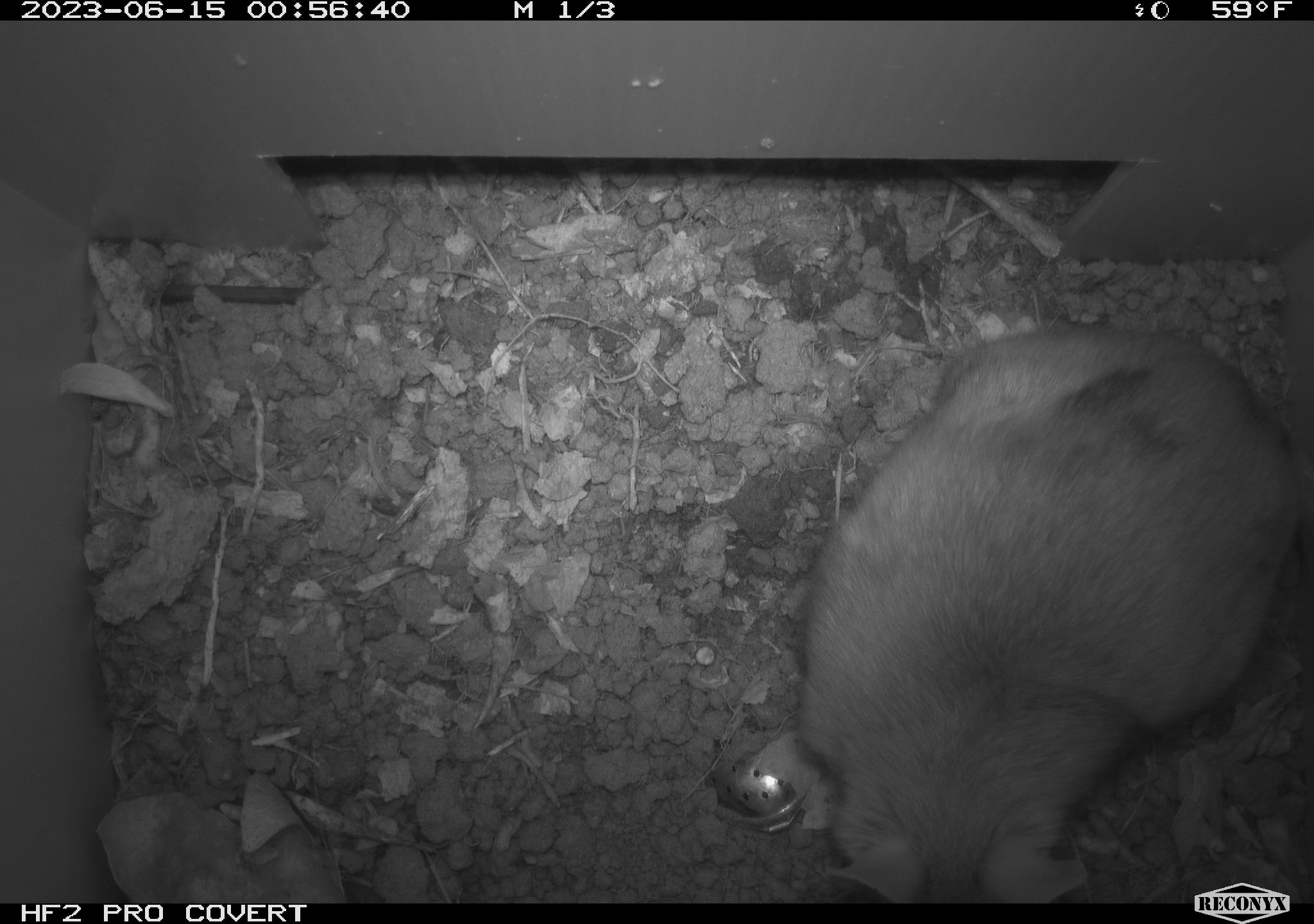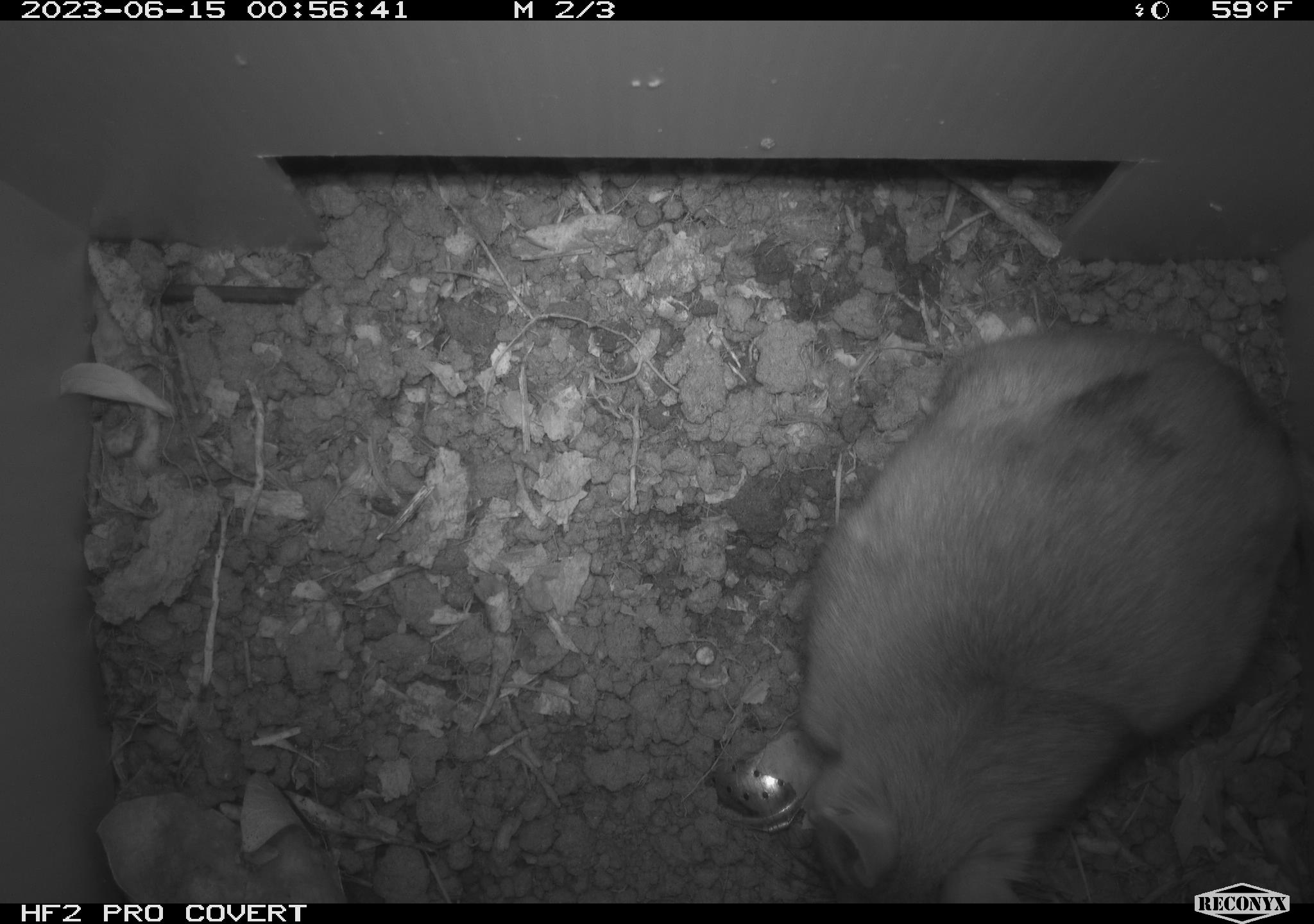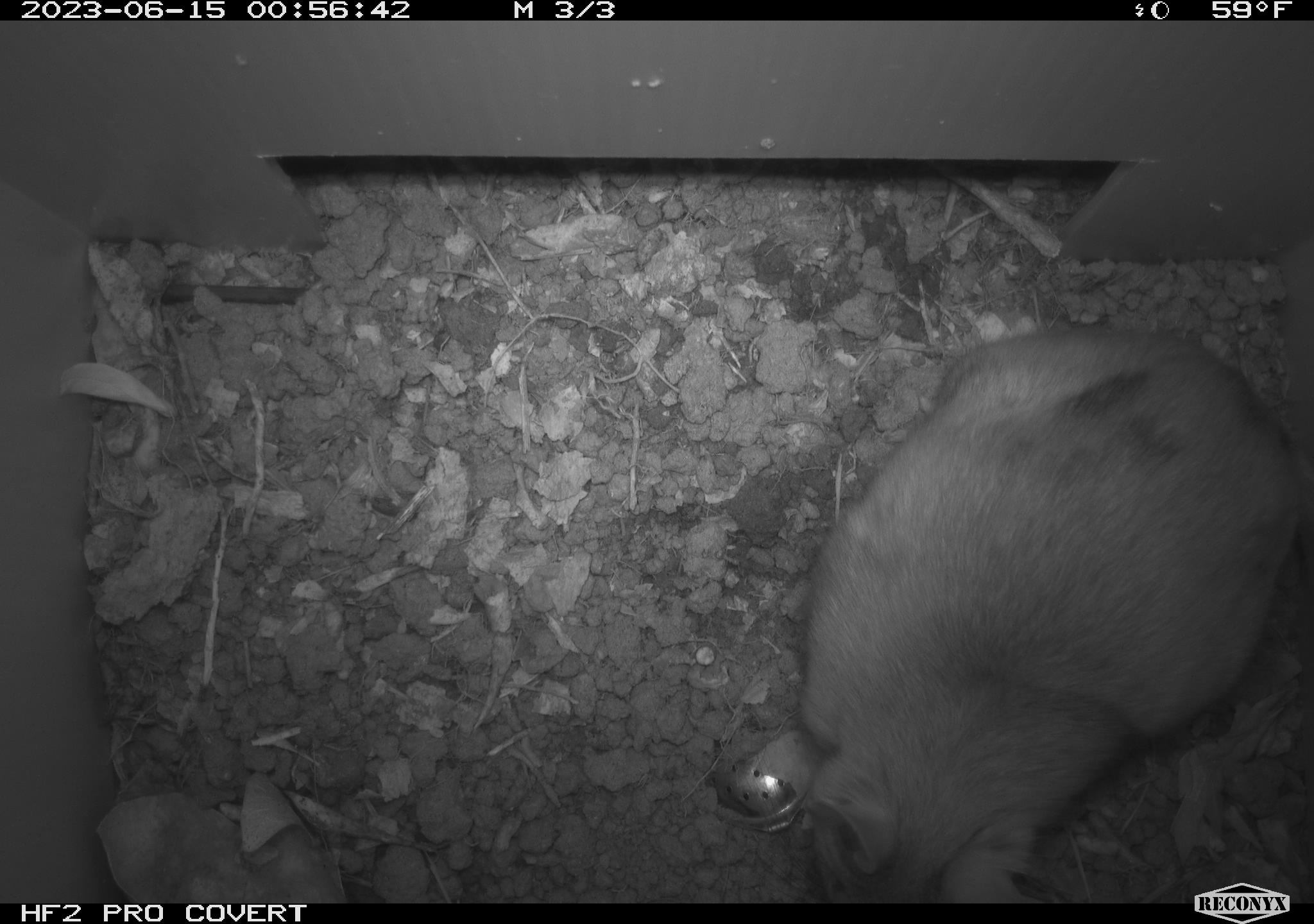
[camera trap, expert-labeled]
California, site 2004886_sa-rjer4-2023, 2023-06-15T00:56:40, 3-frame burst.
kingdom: Animalia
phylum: Chordata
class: Mammalia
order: Rodentia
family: Cricetidae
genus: Neotoma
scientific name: Neotoma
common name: pack rat or woodrat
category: neotoma species